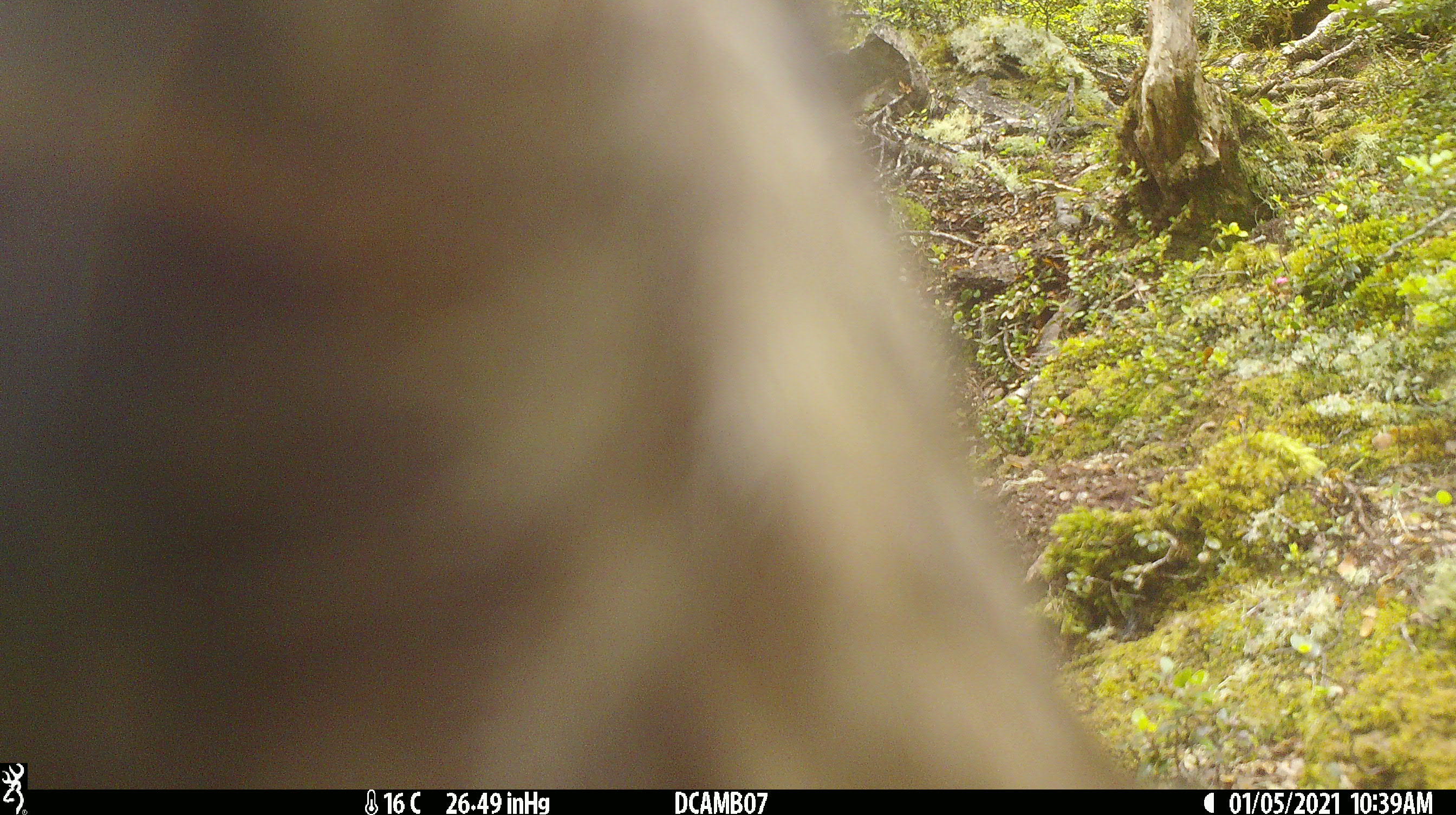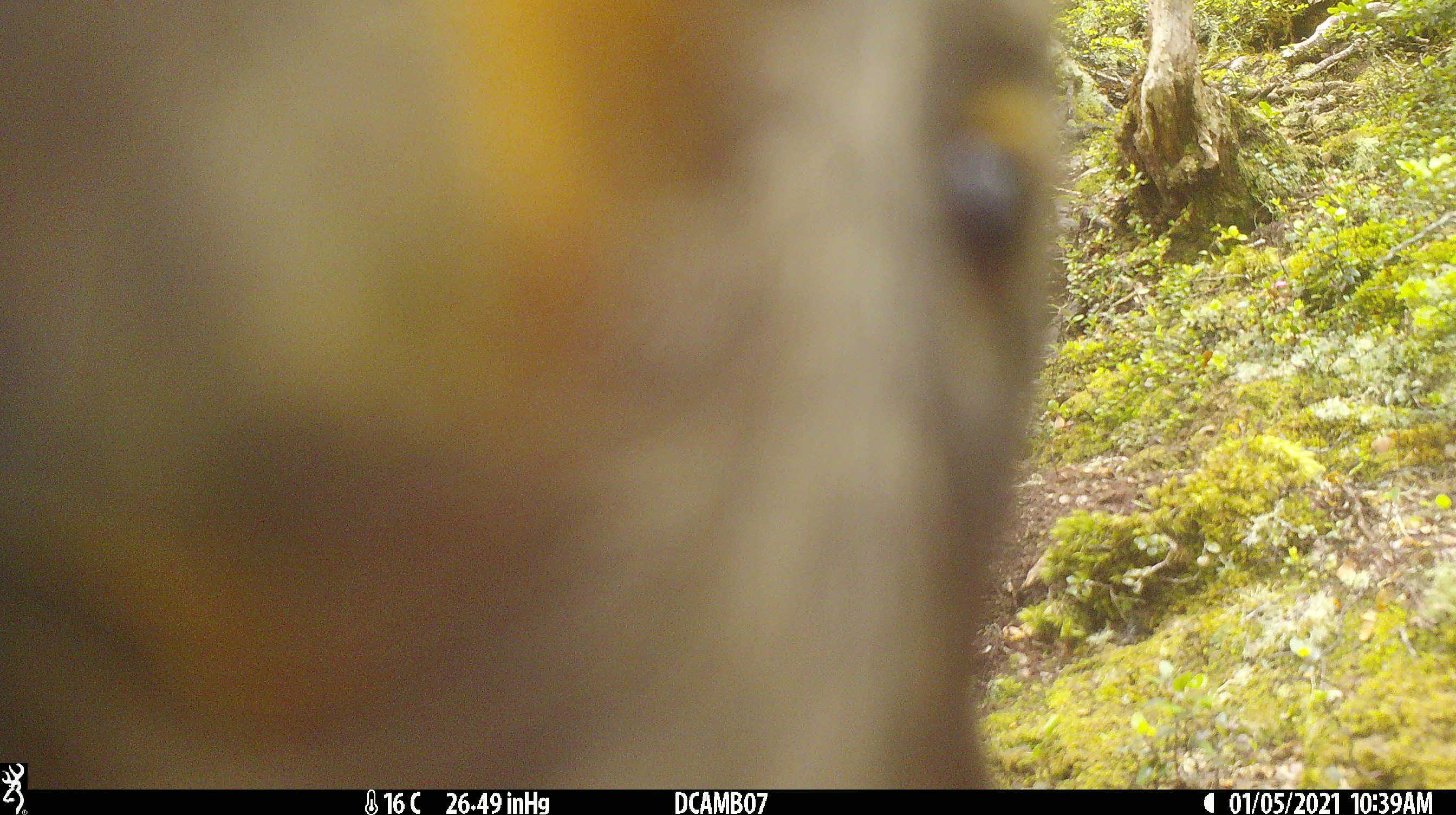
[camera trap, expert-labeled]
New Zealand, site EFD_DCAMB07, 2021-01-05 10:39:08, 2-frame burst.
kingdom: Animalia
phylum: Chordata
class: Aves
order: Psittaciformes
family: Strigopidae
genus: Nestor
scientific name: Nestor notabilis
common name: kea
Kea (Nestor notabilis).